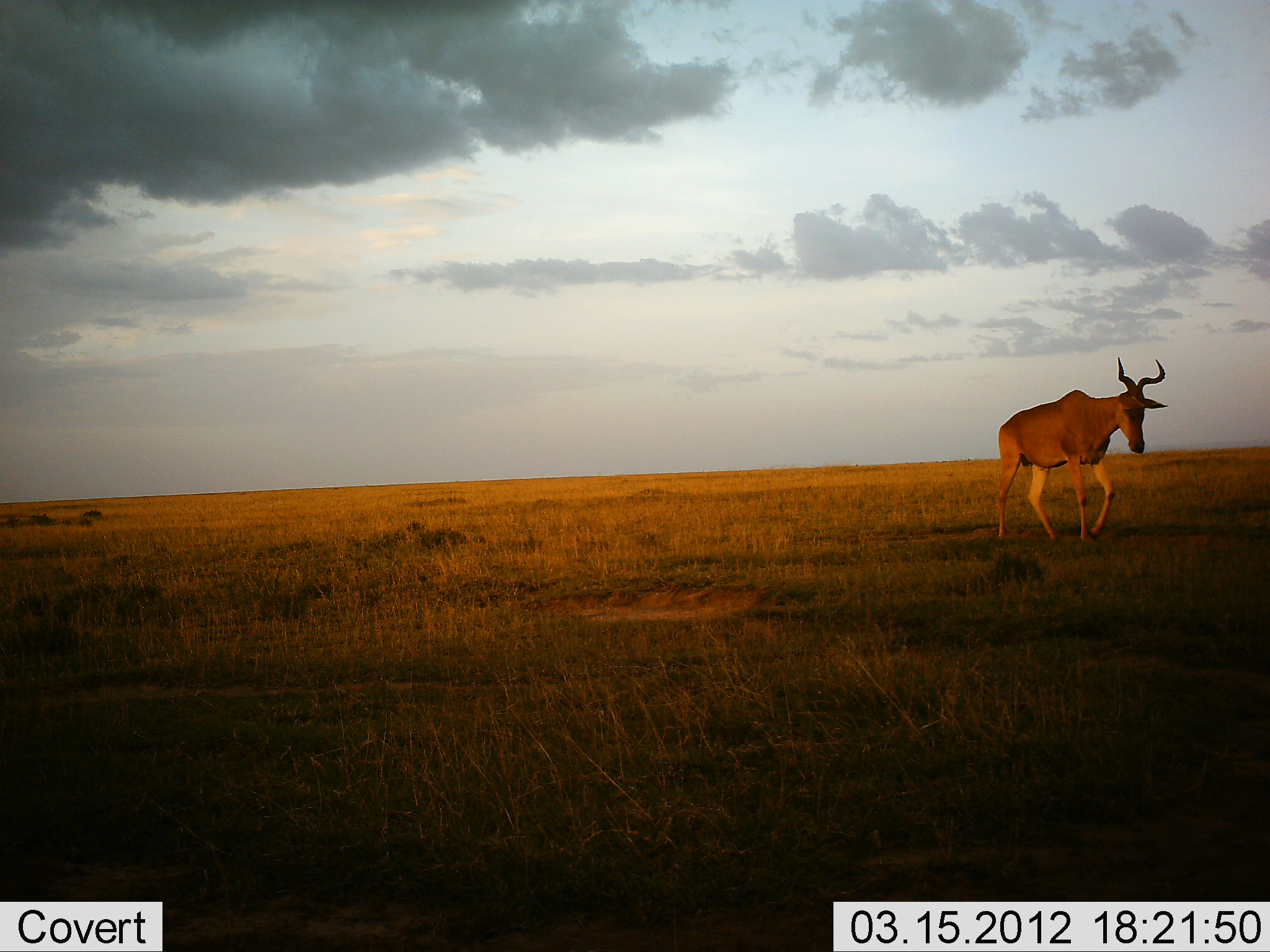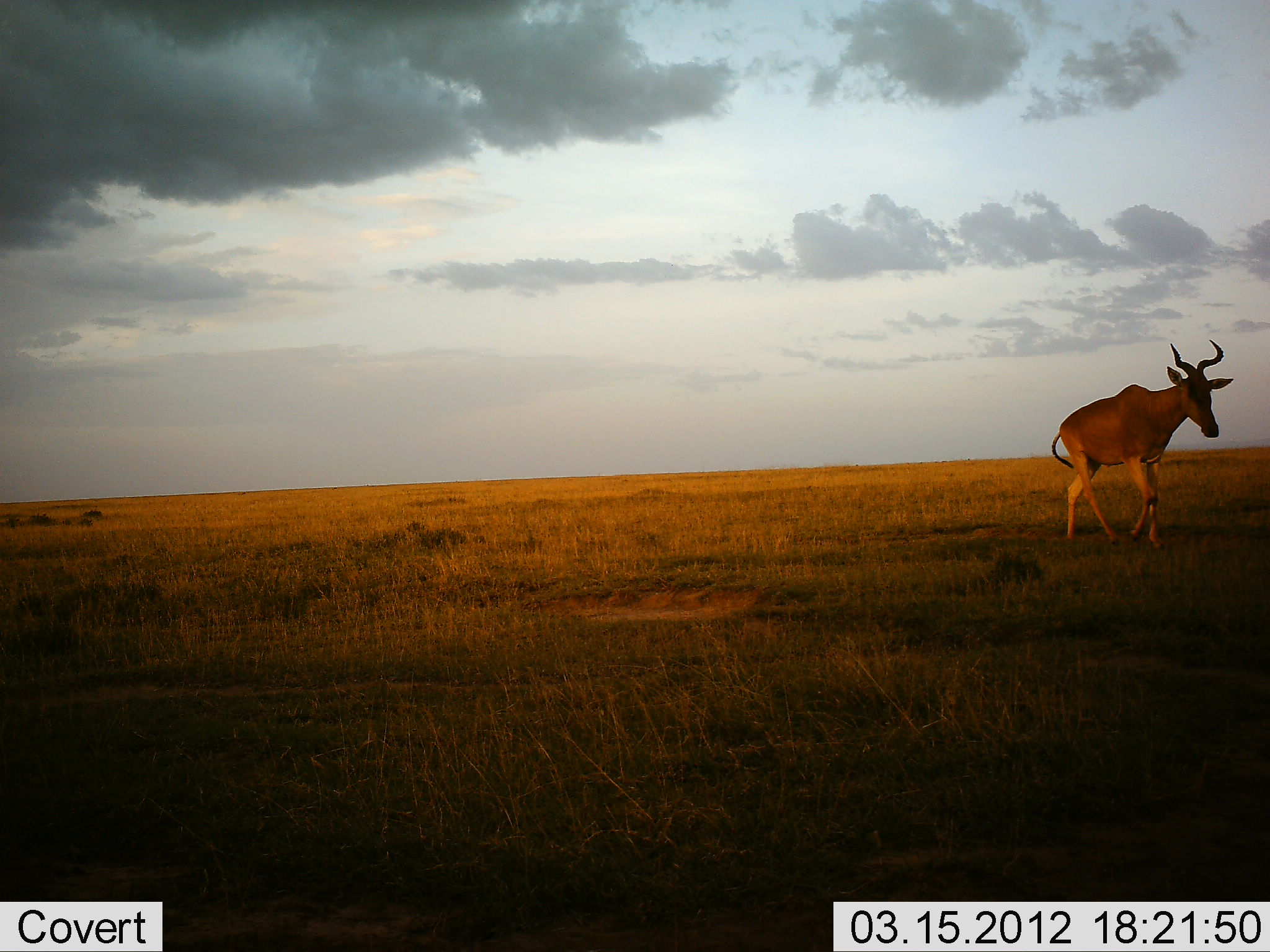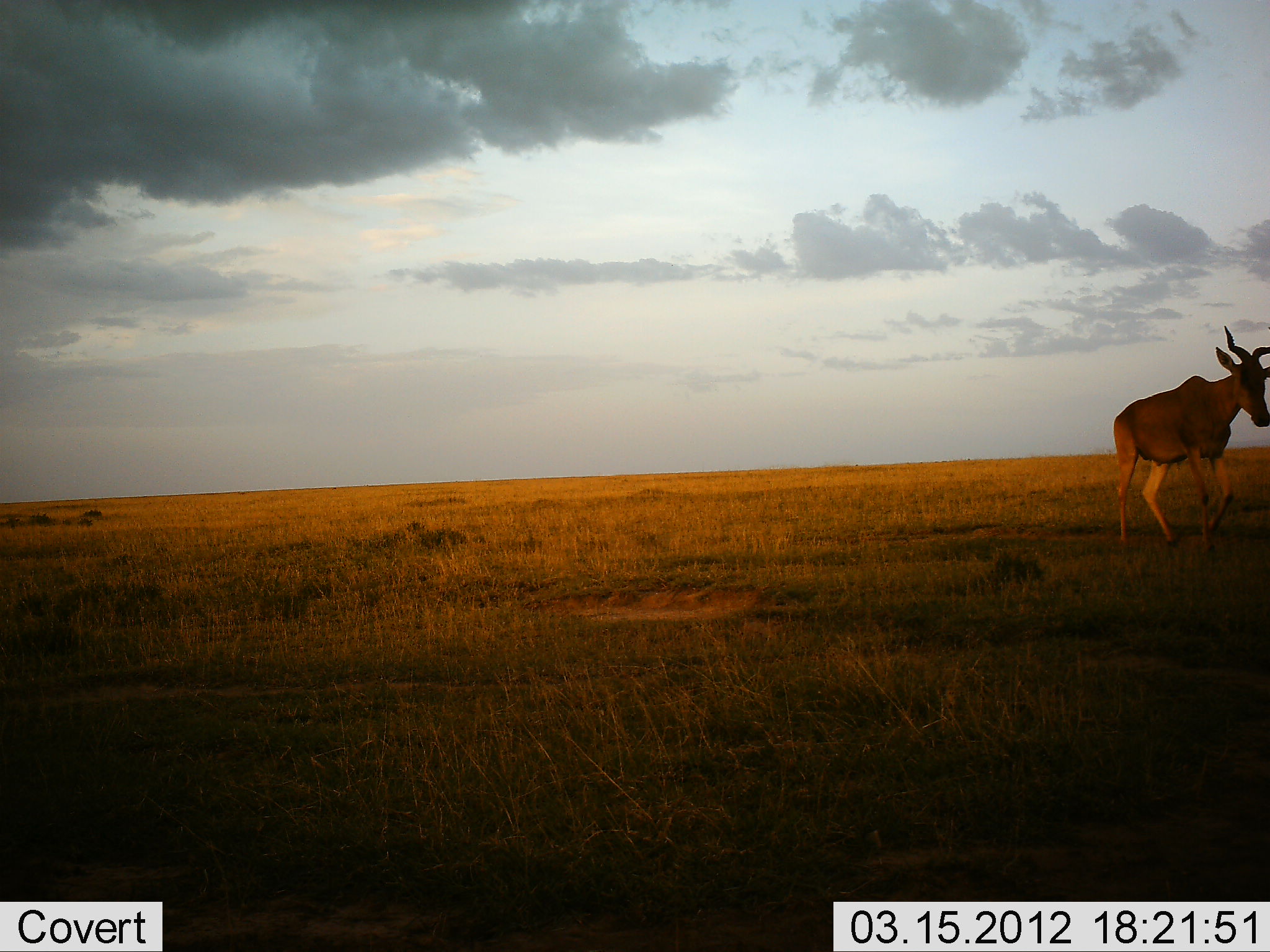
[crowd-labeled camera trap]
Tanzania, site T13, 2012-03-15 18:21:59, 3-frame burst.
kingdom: Animalia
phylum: Chordata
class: Mammalia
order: Artiodactyla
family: Bovidae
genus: Alcelaphus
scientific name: Alcelaphus buselaphus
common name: hartebeest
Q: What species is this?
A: Hartebeest (Alcelaphus buselaphus).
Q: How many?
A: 1.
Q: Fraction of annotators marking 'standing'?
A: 0%.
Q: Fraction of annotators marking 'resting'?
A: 0%.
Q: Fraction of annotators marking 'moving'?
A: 100%.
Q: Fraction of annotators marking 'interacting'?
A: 0%.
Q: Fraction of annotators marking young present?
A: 0%.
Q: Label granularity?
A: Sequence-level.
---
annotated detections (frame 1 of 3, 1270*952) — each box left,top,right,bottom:
animal: 996,357,1169,542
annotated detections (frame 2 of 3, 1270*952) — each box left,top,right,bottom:
animal: 1050,338,1235,552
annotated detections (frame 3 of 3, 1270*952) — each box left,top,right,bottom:
animal: 1112,326,1270,551